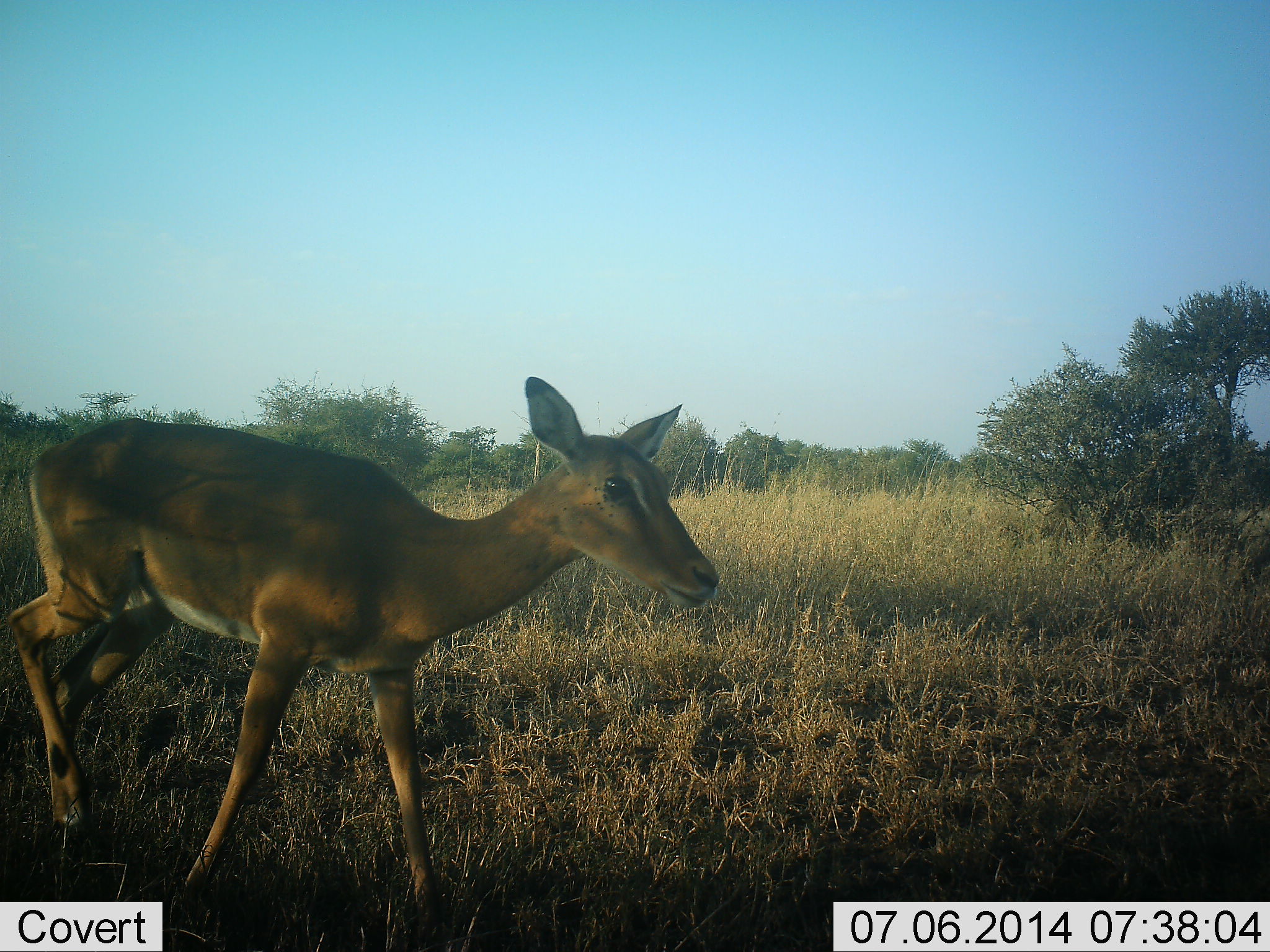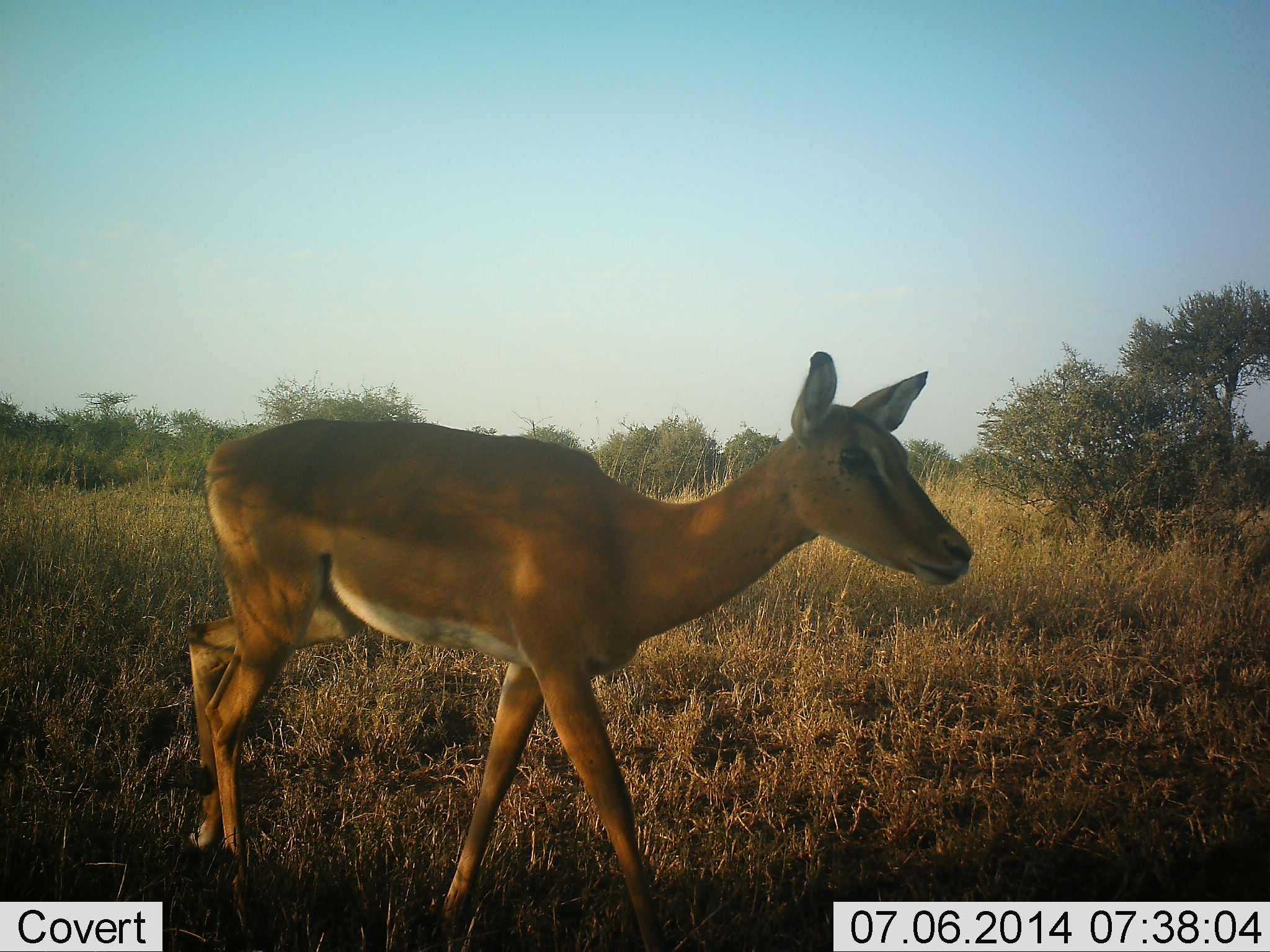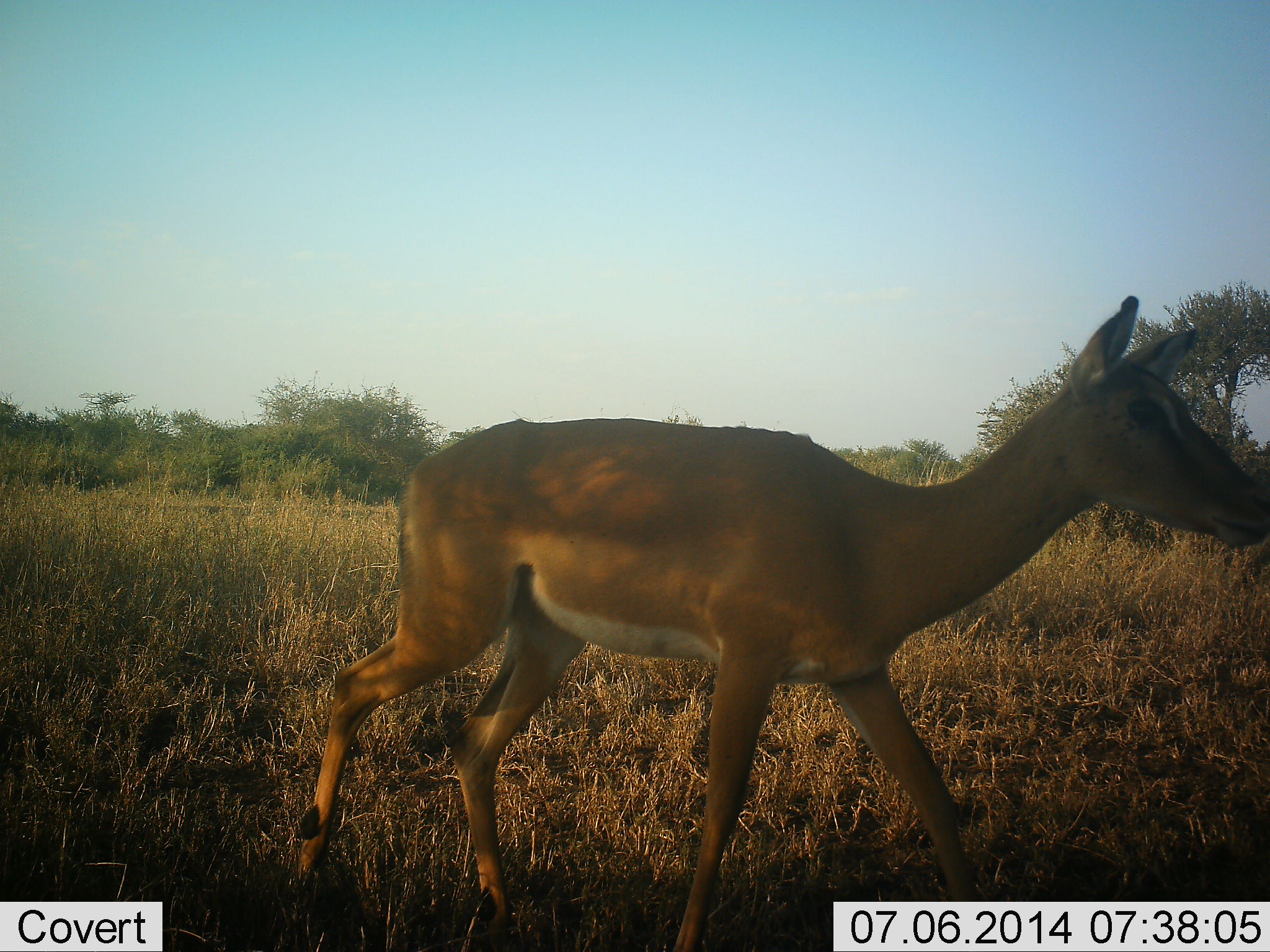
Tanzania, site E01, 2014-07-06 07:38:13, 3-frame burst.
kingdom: Animalia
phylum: Chordata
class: Mammalia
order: Artiodactyla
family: Bovidae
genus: Aepyceros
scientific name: Aepyceros melampus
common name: impala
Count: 1.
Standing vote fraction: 0%.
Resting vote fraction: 0%.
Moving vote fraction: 100%.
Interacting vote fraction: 0%.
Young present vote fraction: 0%.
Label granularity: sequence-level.